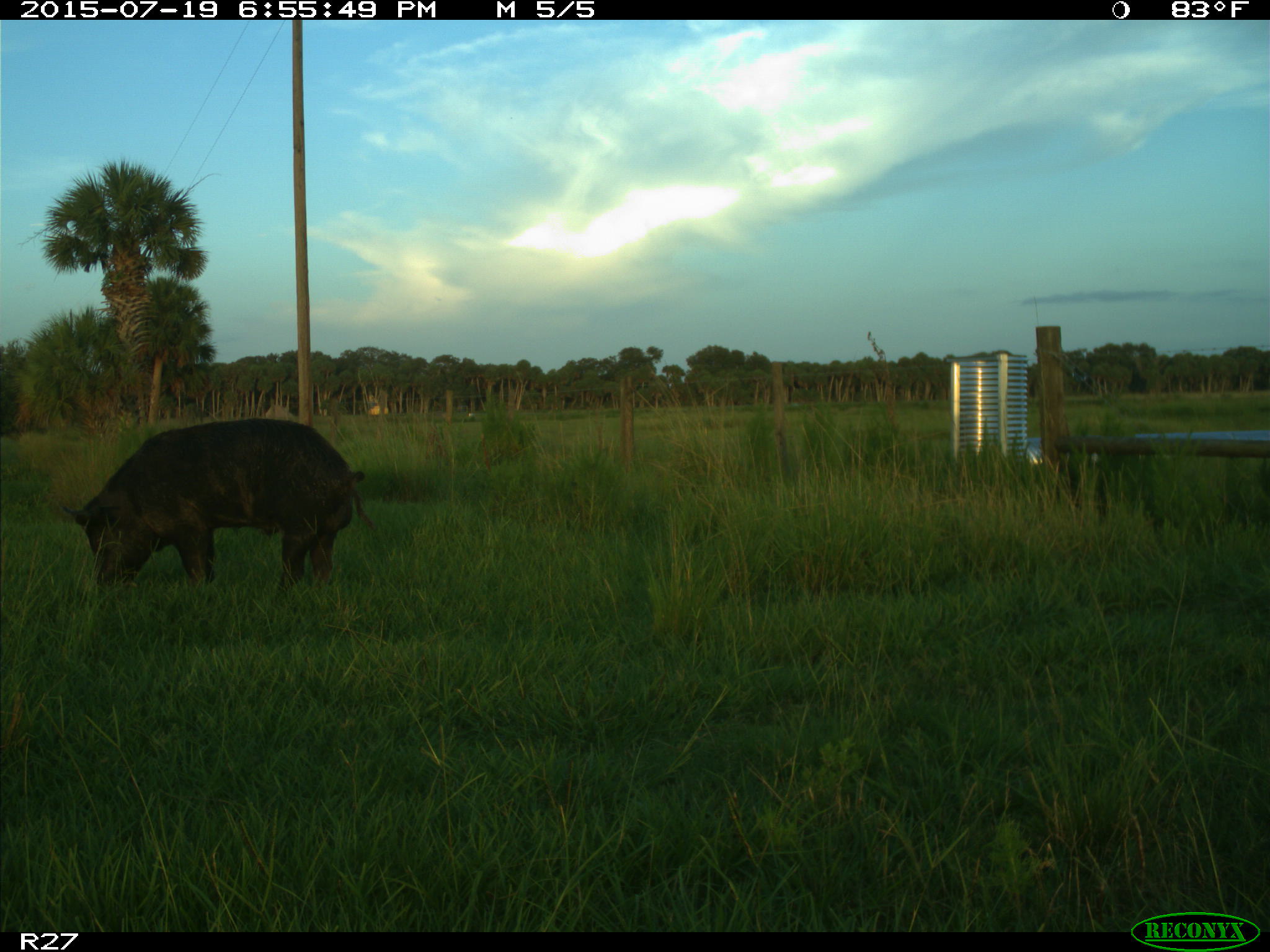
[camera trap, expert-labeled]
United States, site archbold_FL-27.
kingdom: Animalia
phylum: Chordata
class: Mammalia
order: Artiodactyla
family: Suidae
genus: Sus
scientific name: Sus scrofa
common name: wild boar